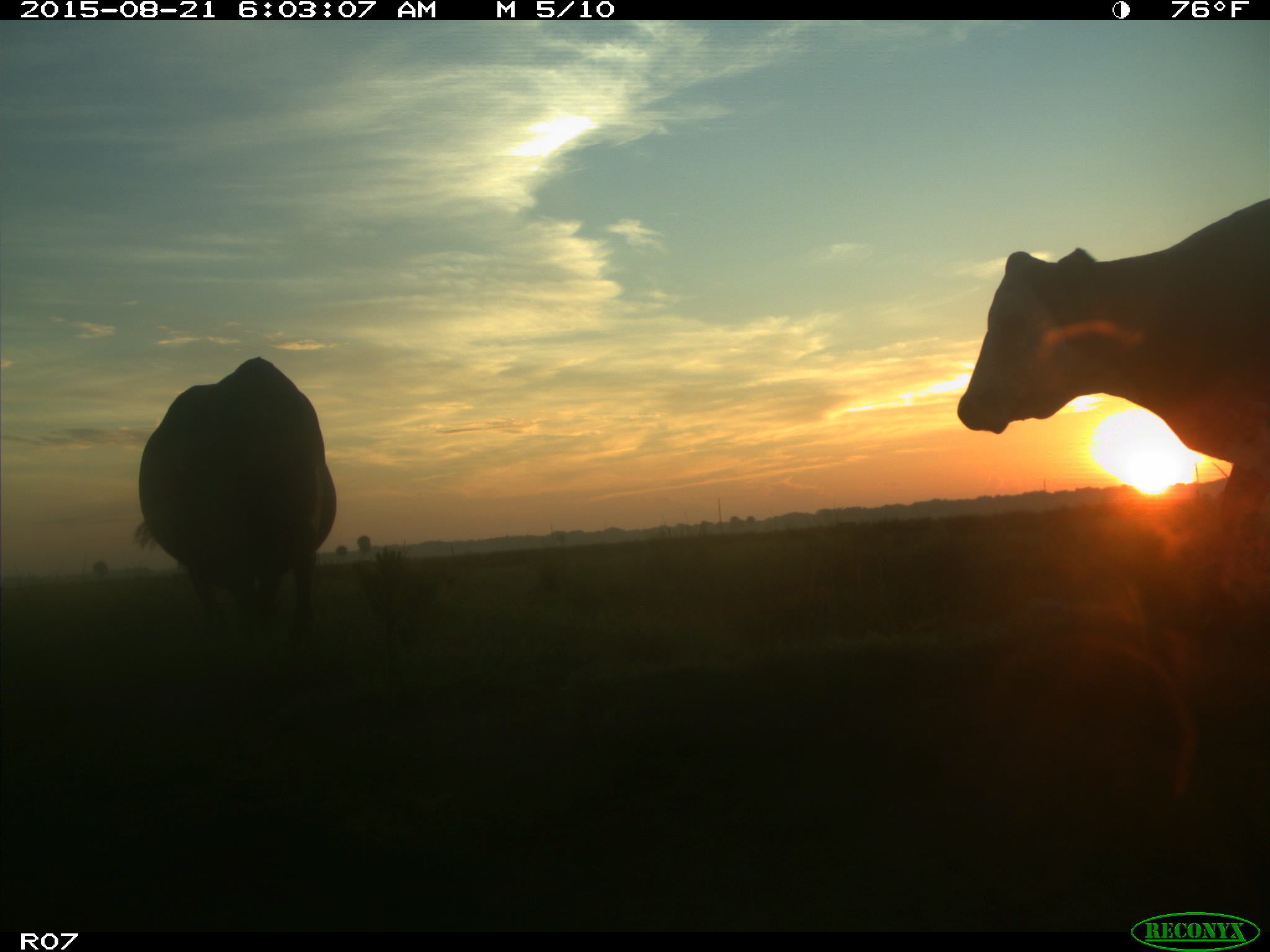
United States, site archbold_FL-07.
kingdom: Animalia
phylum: Chordata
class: Mammalia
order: Artiodactyla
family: Bovidae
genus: Bos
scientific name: Bos taurus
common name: domestic cow